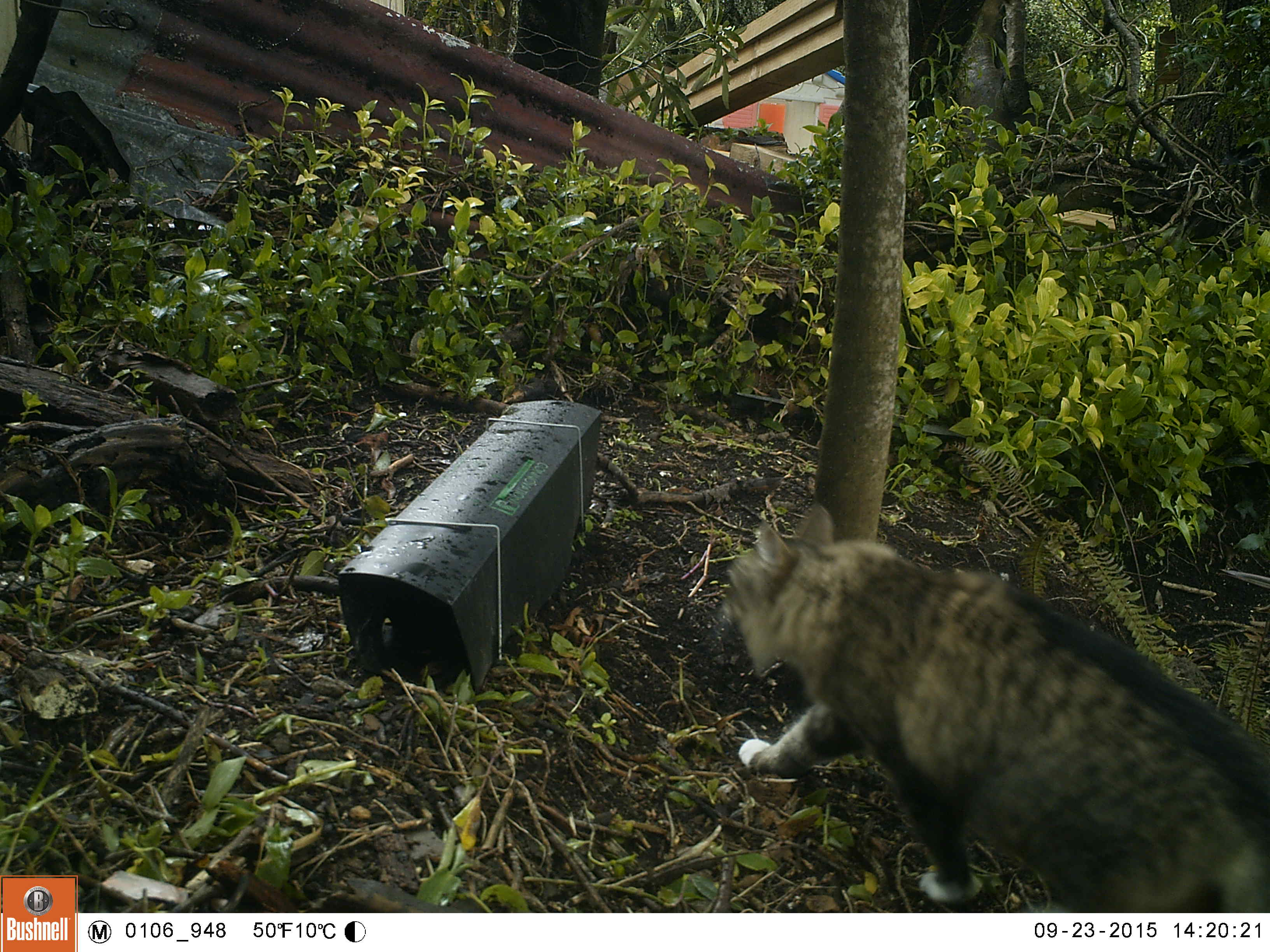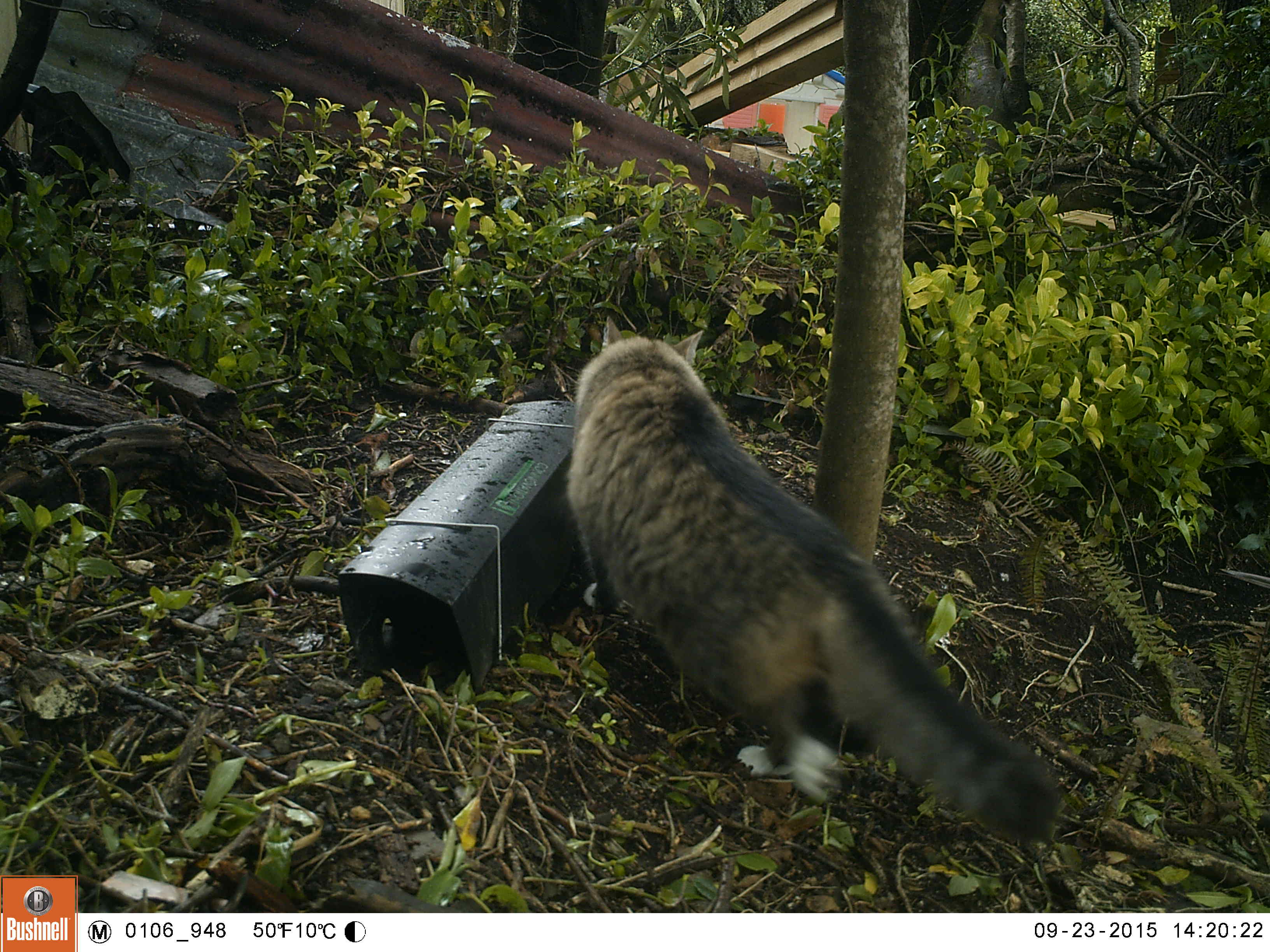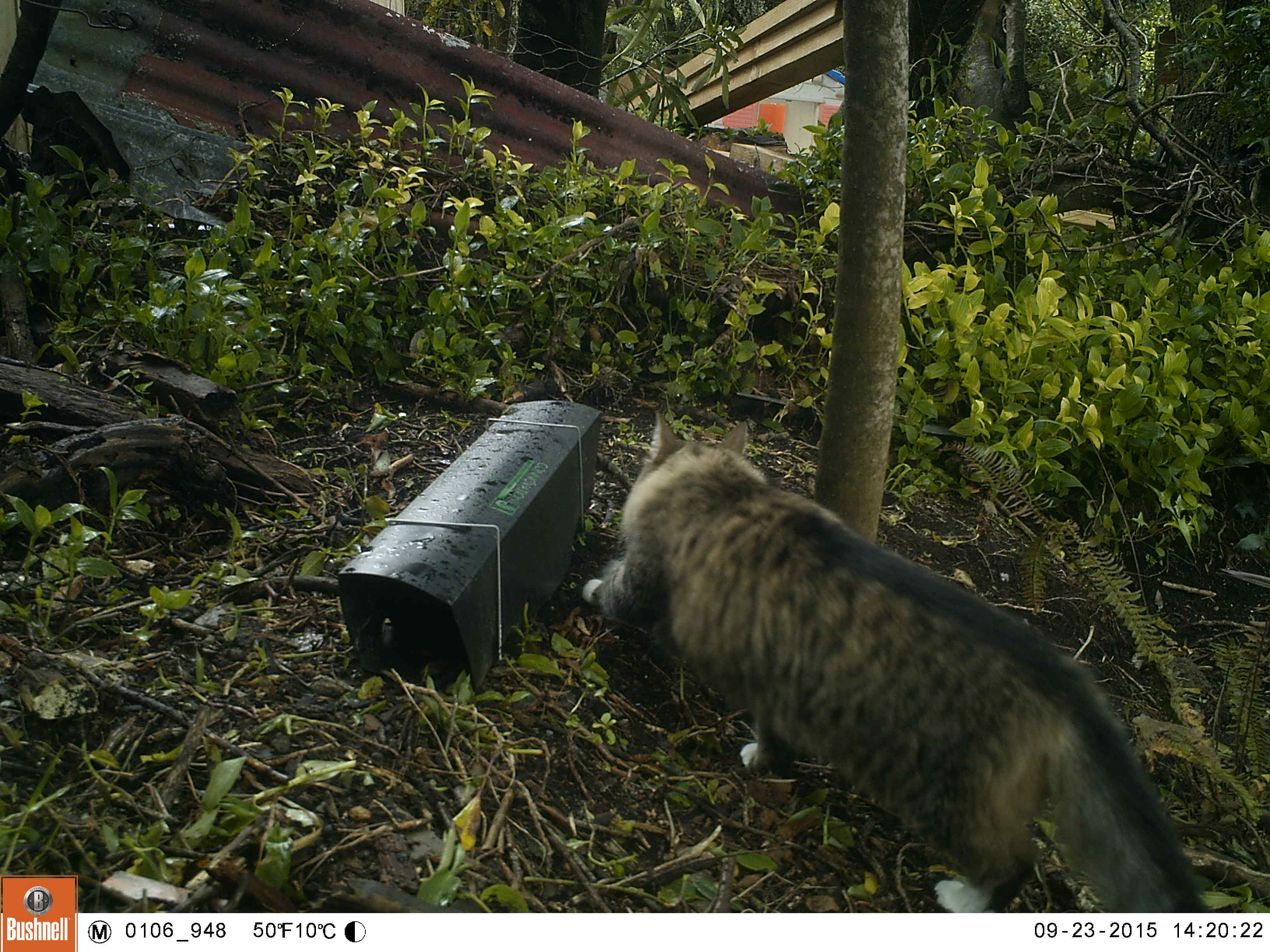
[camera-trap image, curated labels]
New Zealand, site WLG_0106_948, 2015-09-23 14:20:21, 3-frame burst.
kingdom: Animalia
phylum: Chordata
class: Mammalia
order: Carnivora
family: Felidae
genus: Felis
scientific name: Felis catus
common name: domestic cat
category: cat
Cat (domestic cat) (Felis catus).